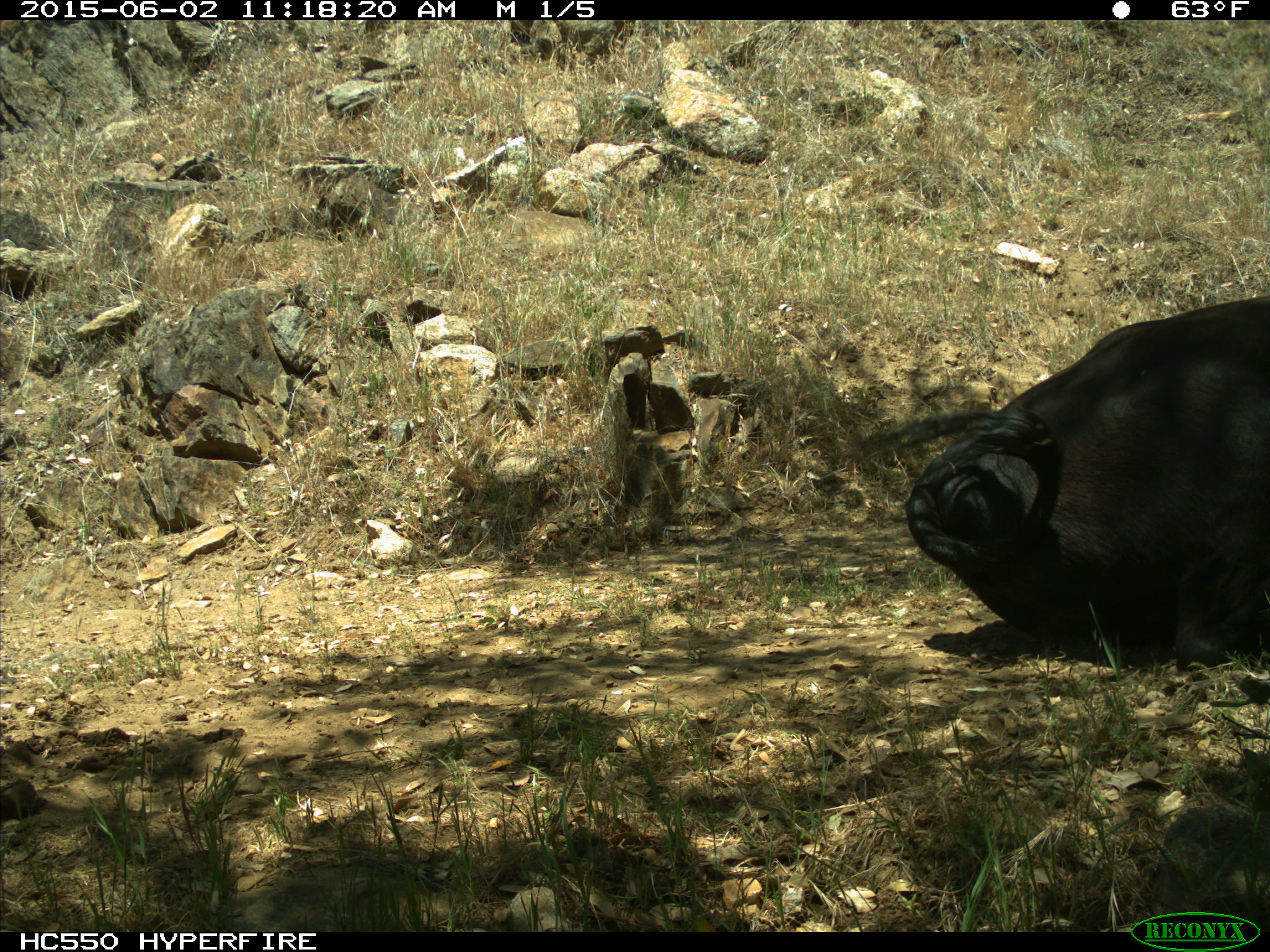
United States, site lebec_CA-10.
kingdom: Animalia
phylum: Chordata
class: Mammalia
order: Artiodactyla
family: Bovidae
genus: Bos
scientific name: Bos taurus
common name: domestic cow